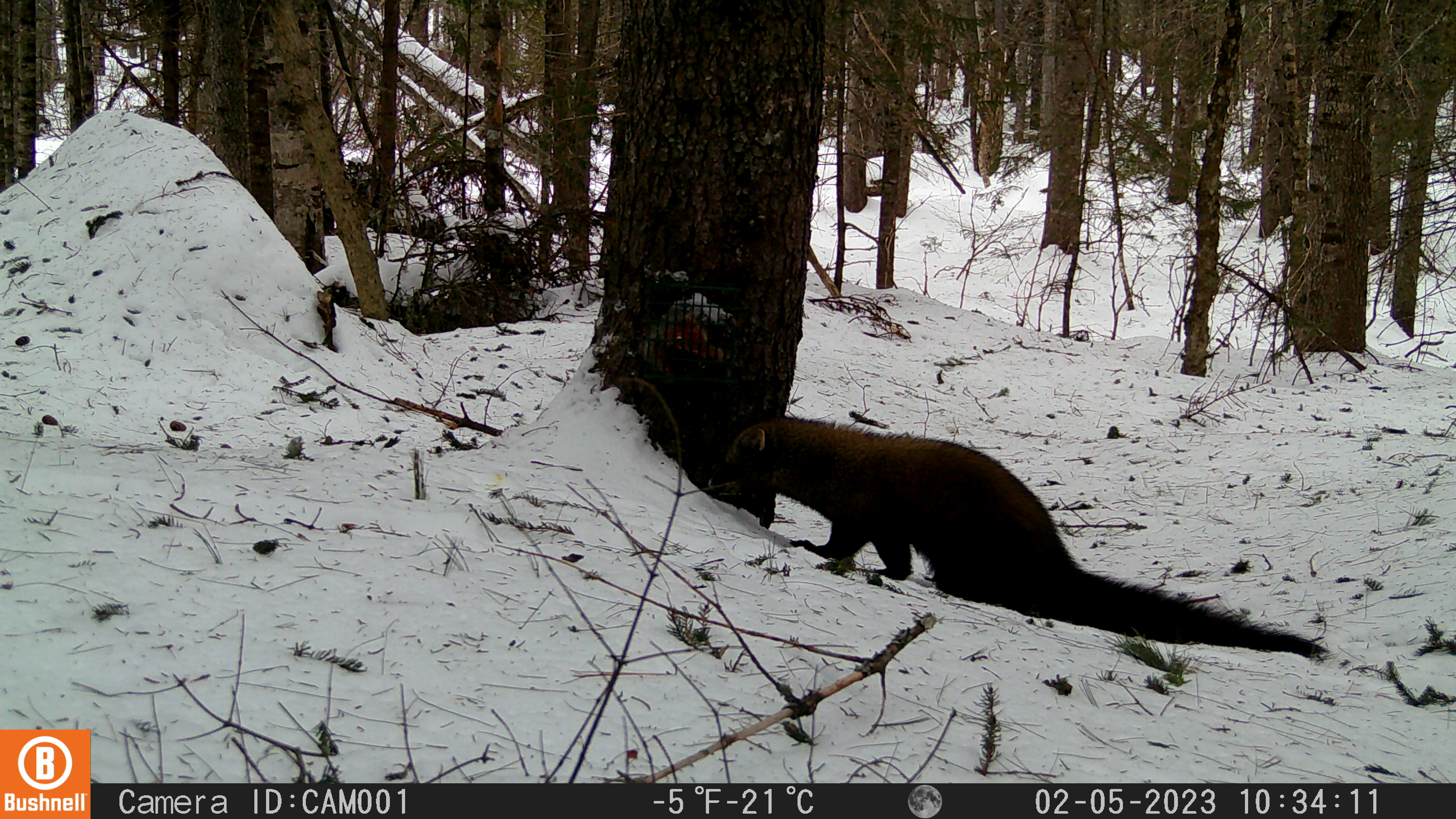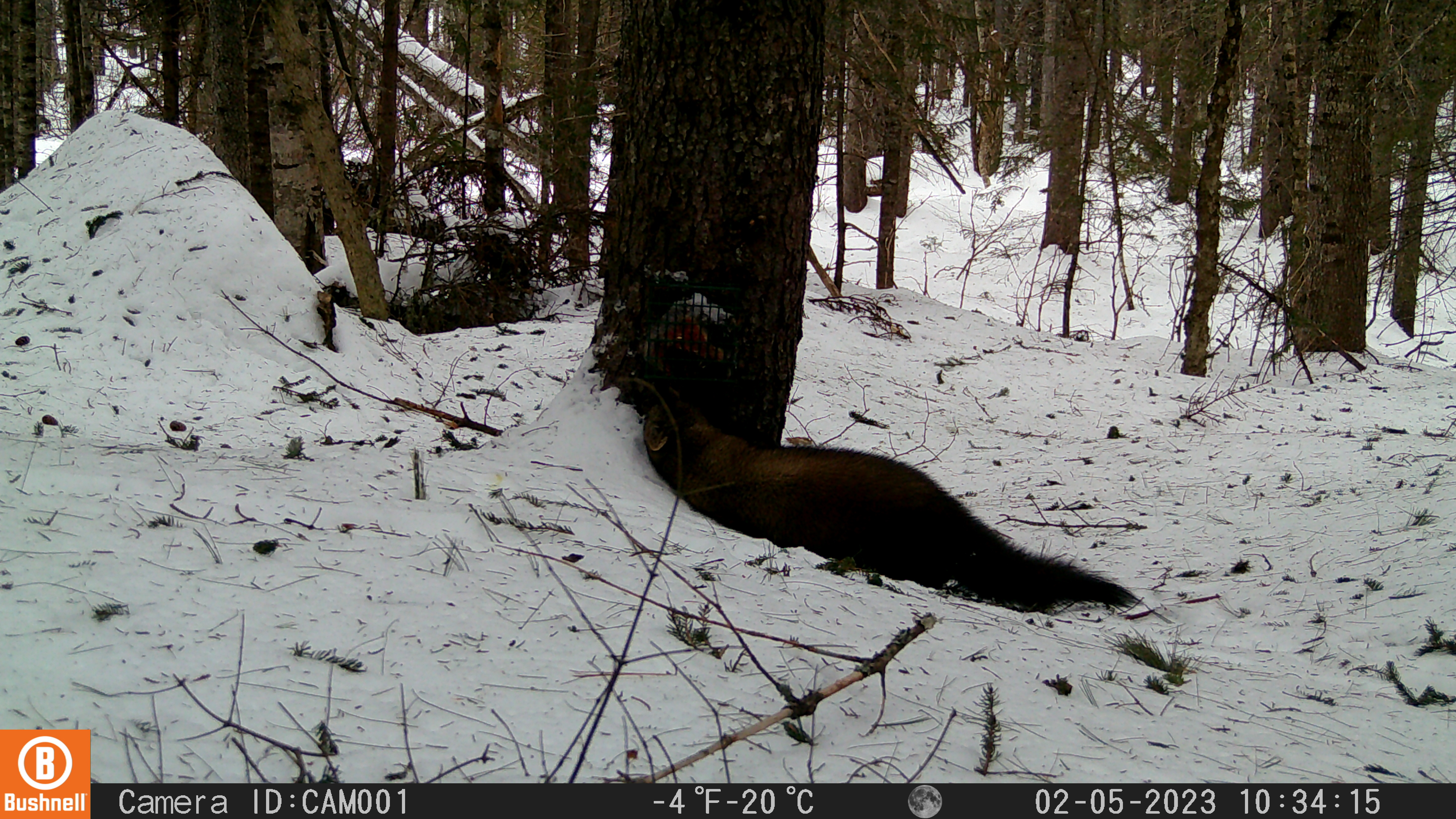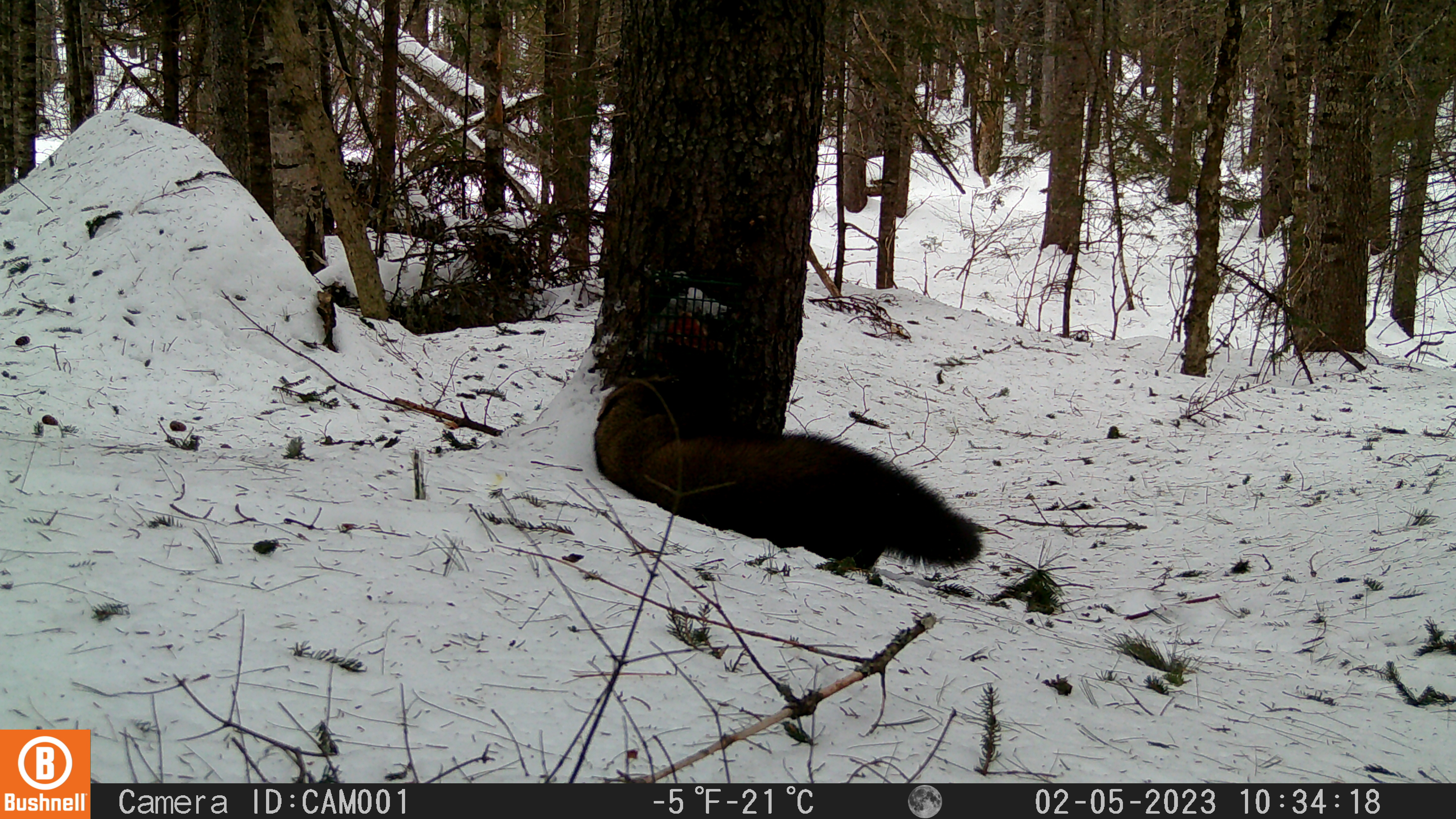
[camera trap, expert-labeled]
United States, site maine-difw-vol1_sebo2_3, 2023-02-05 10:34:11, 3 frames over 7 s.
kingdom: Animalia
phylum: Chordata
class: Mammalia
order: Carnivora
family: Mustelidae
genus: Pekania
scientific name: Pekania pennanti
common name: fisher